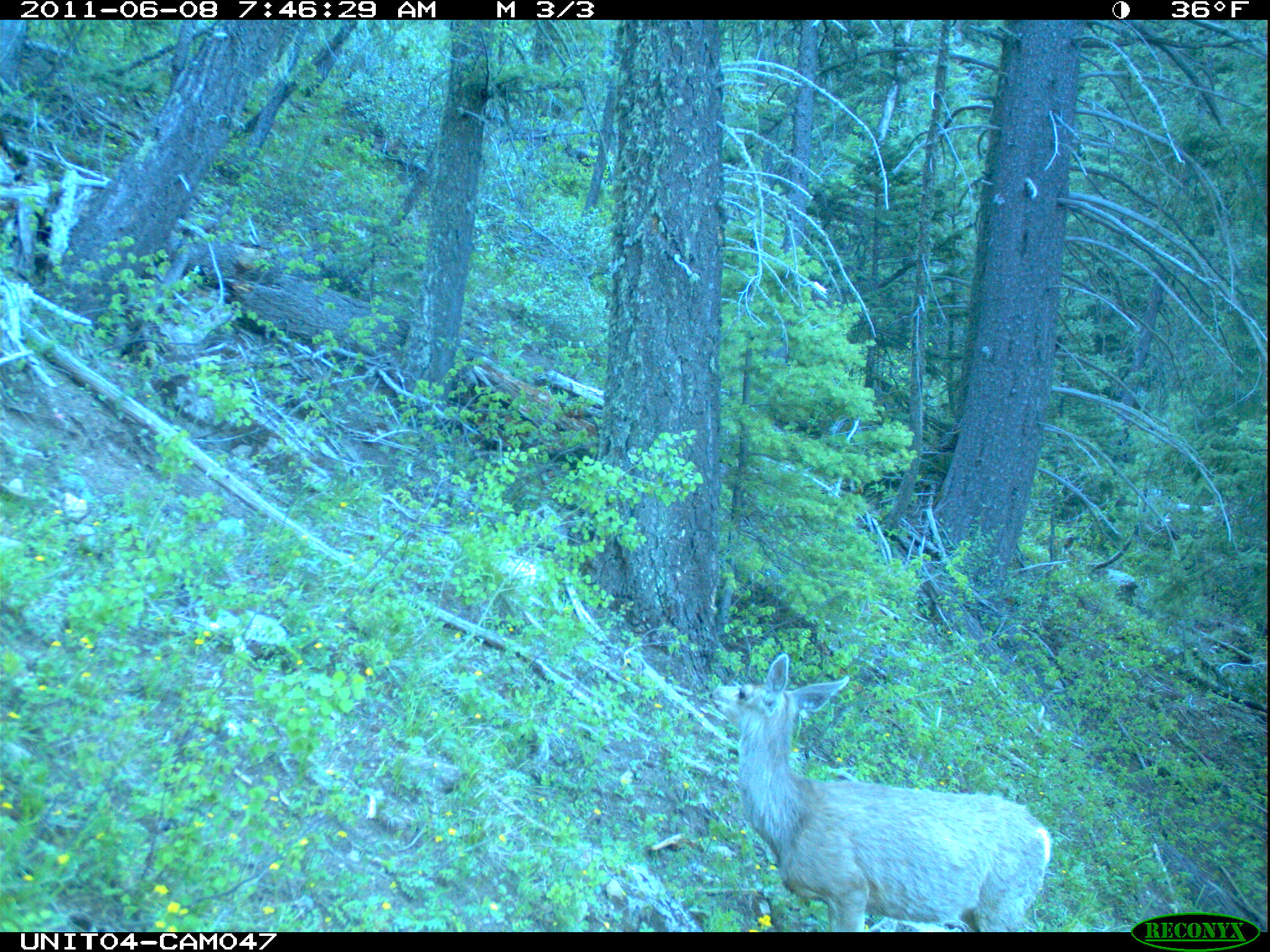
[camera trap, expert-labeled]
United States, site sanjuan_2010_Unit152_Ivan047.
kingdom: Animalia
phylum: Chordata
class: Mammalia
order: Artiodactyla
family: Cervidae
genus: Odocoileus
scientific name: Odocoileus hemionus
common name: mule deer